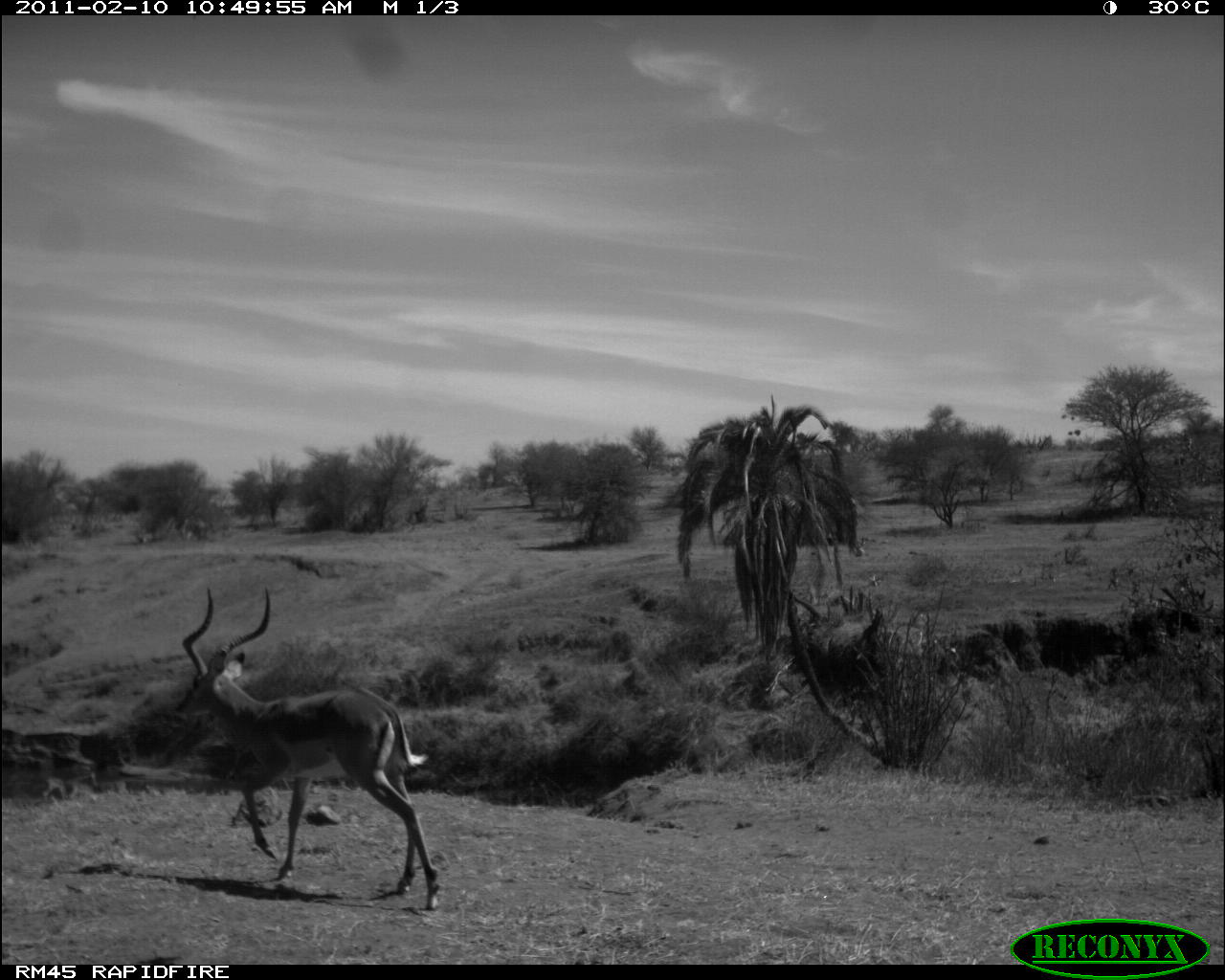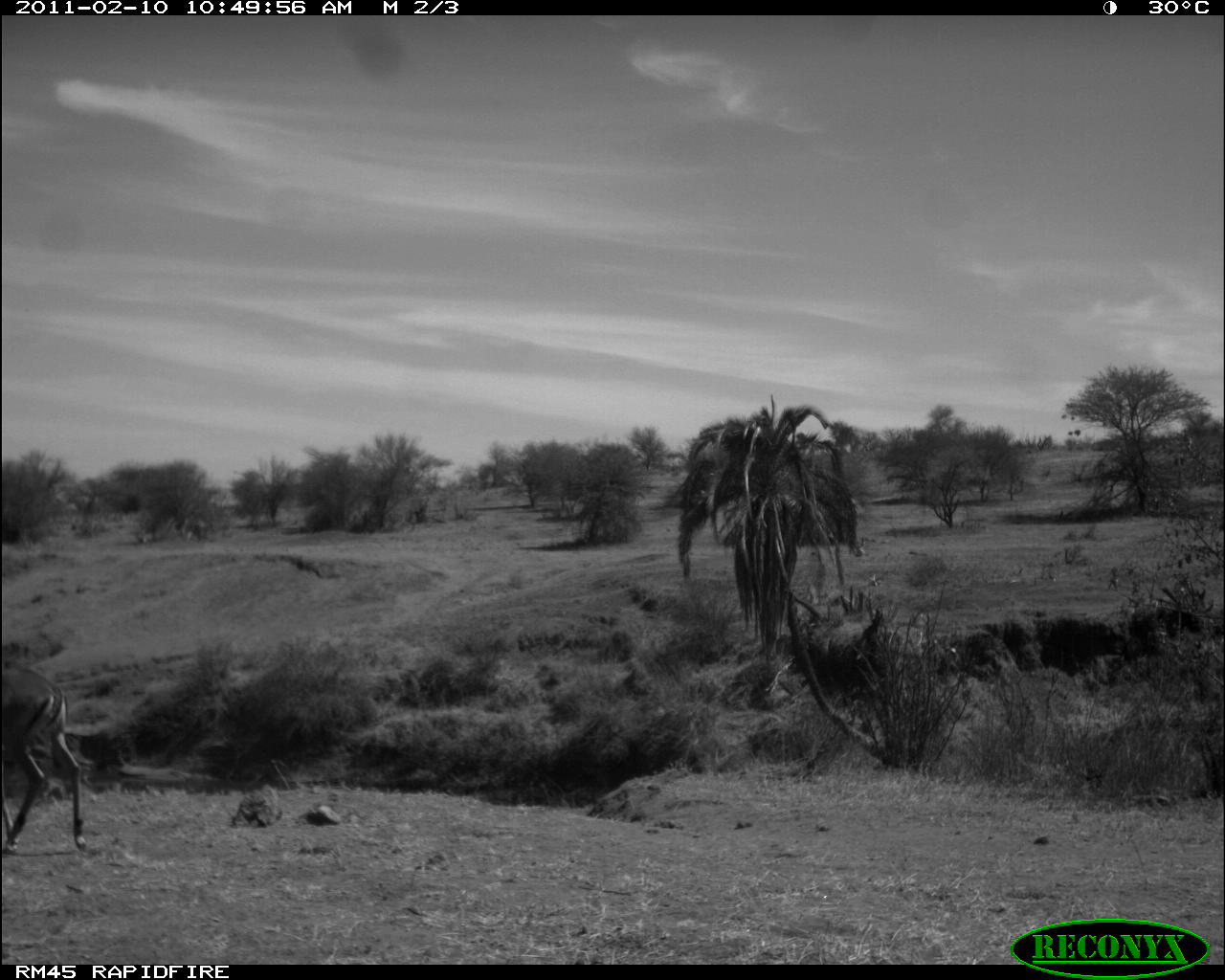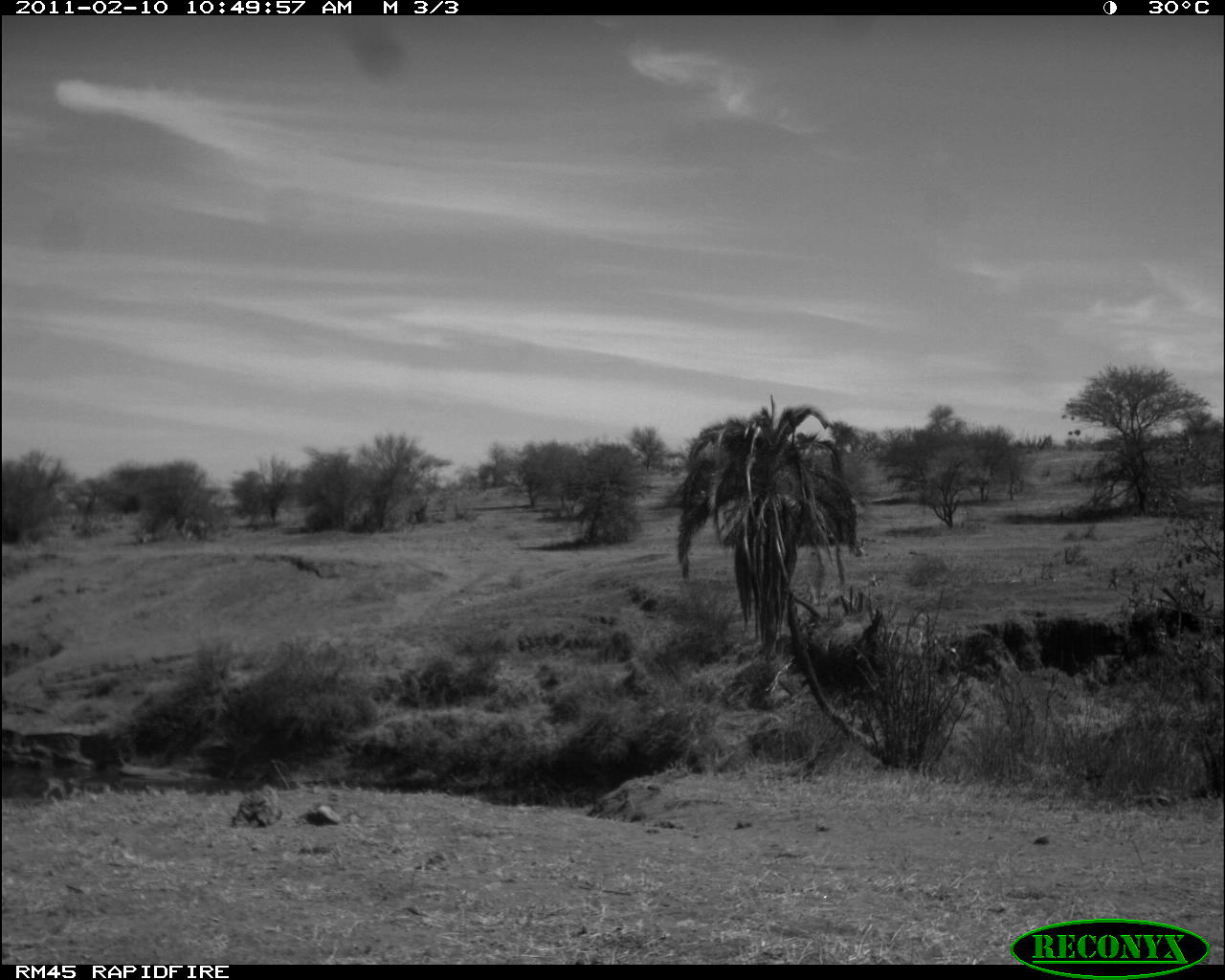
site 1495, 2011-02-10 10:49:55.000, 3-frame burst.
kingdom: Animalia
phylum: Chordata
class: Mammalia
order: Artiodactyla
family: Bovidae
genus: Aepyceros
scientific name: Aepyceros melampus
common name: impala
Aepyceros melampus (impala), count 1.